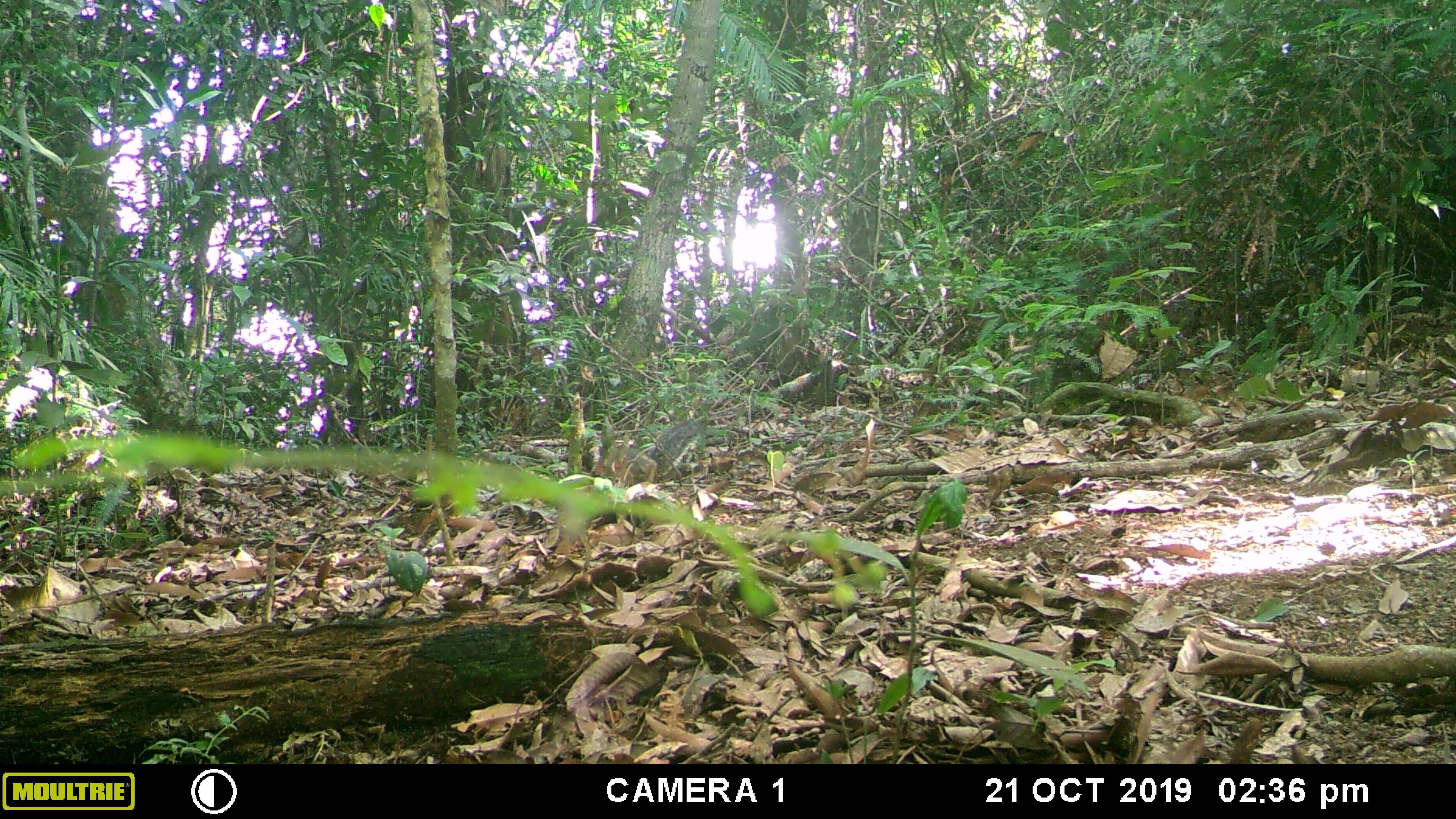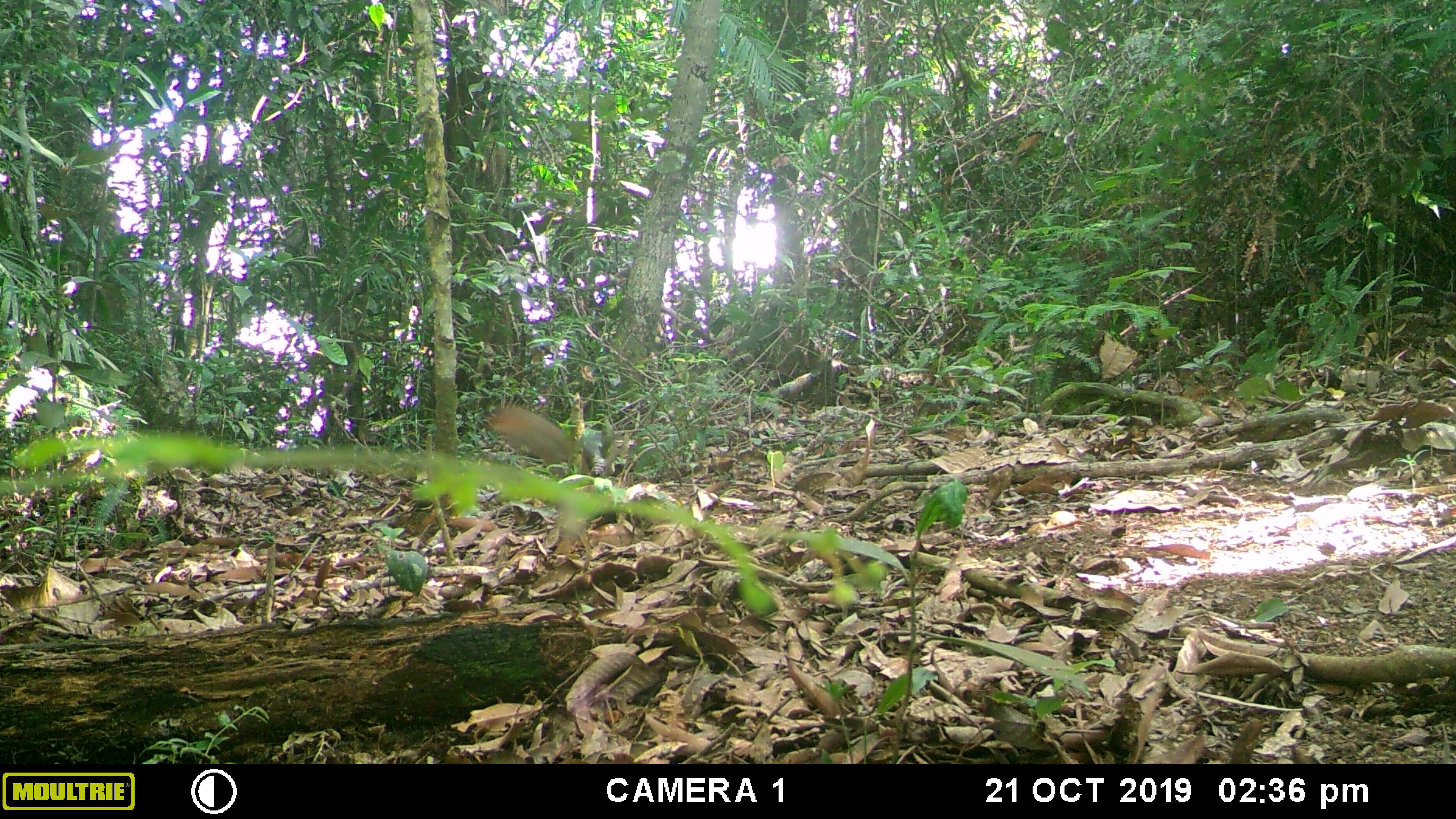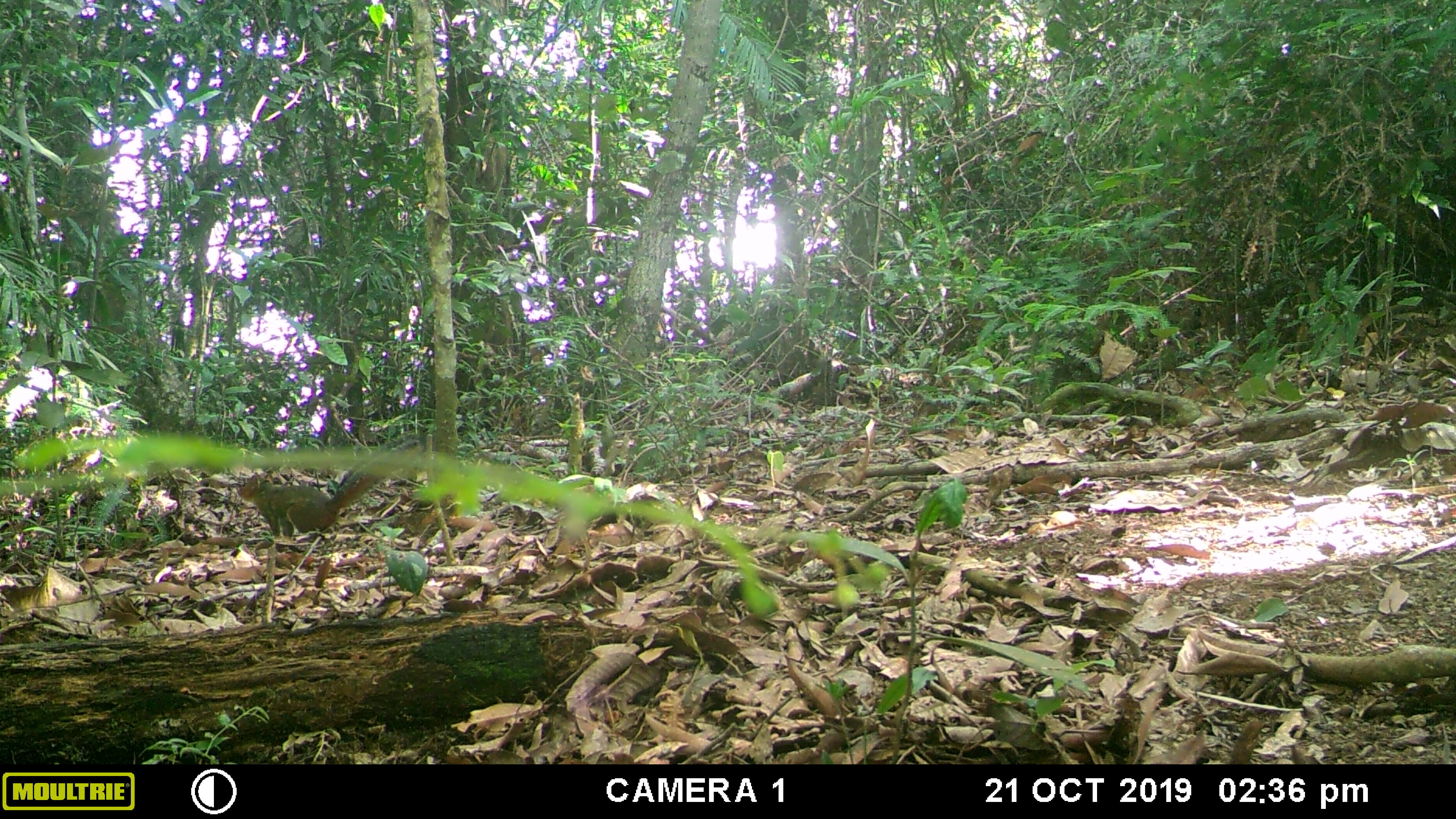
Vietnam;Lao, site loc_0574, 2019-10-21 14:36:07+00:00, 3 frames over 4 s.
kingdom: Animalia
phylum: Chordata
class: Mammalia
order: Rodentia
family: Sciuridae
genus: Dremomys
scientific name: Dremomys rufigenis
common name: red-cheeked squirrel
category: red cheeked squirrel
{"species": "red cheeked squirrel (red-cheeked squirrel) (Dremomys rufigenis)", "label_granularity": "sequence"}